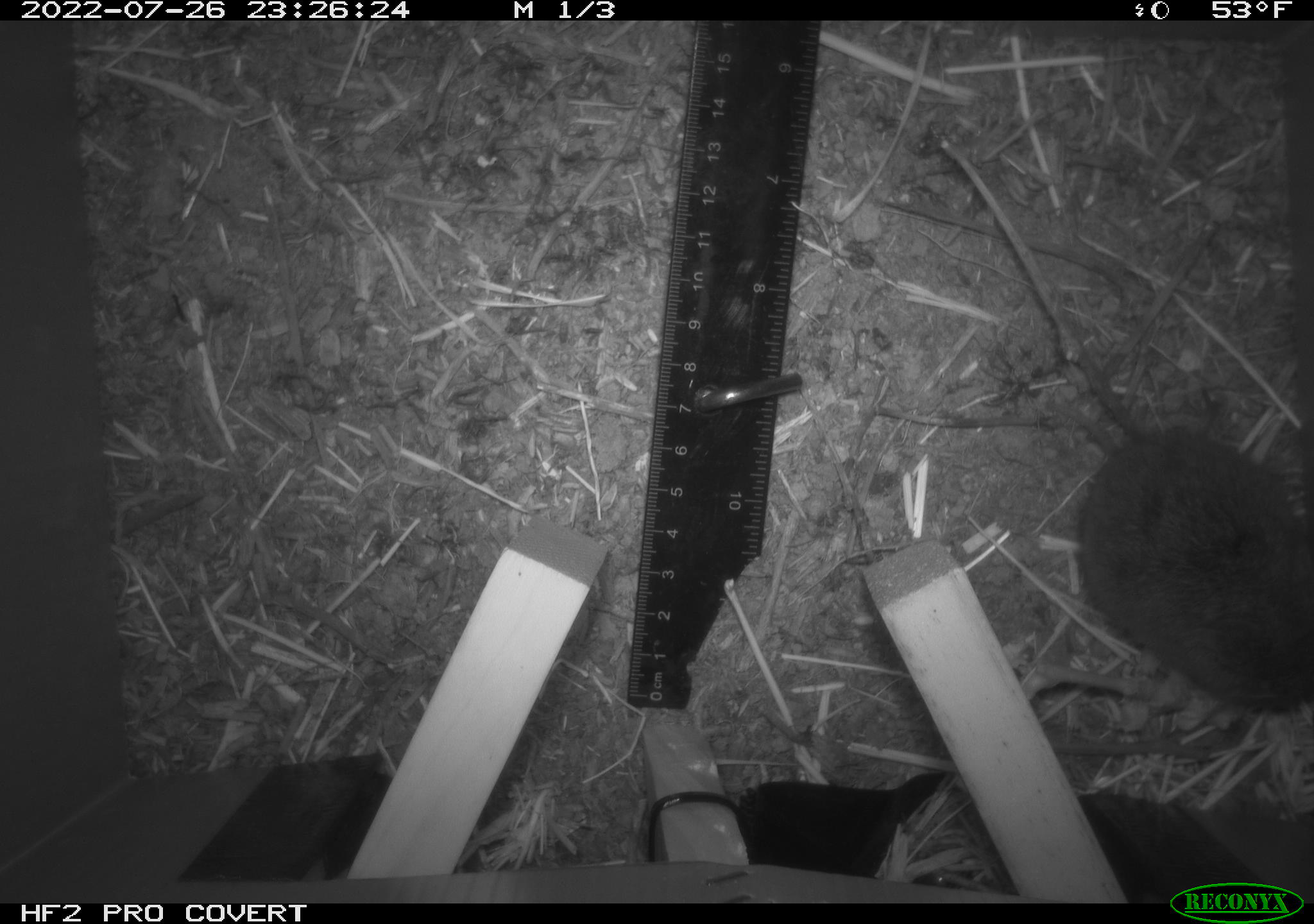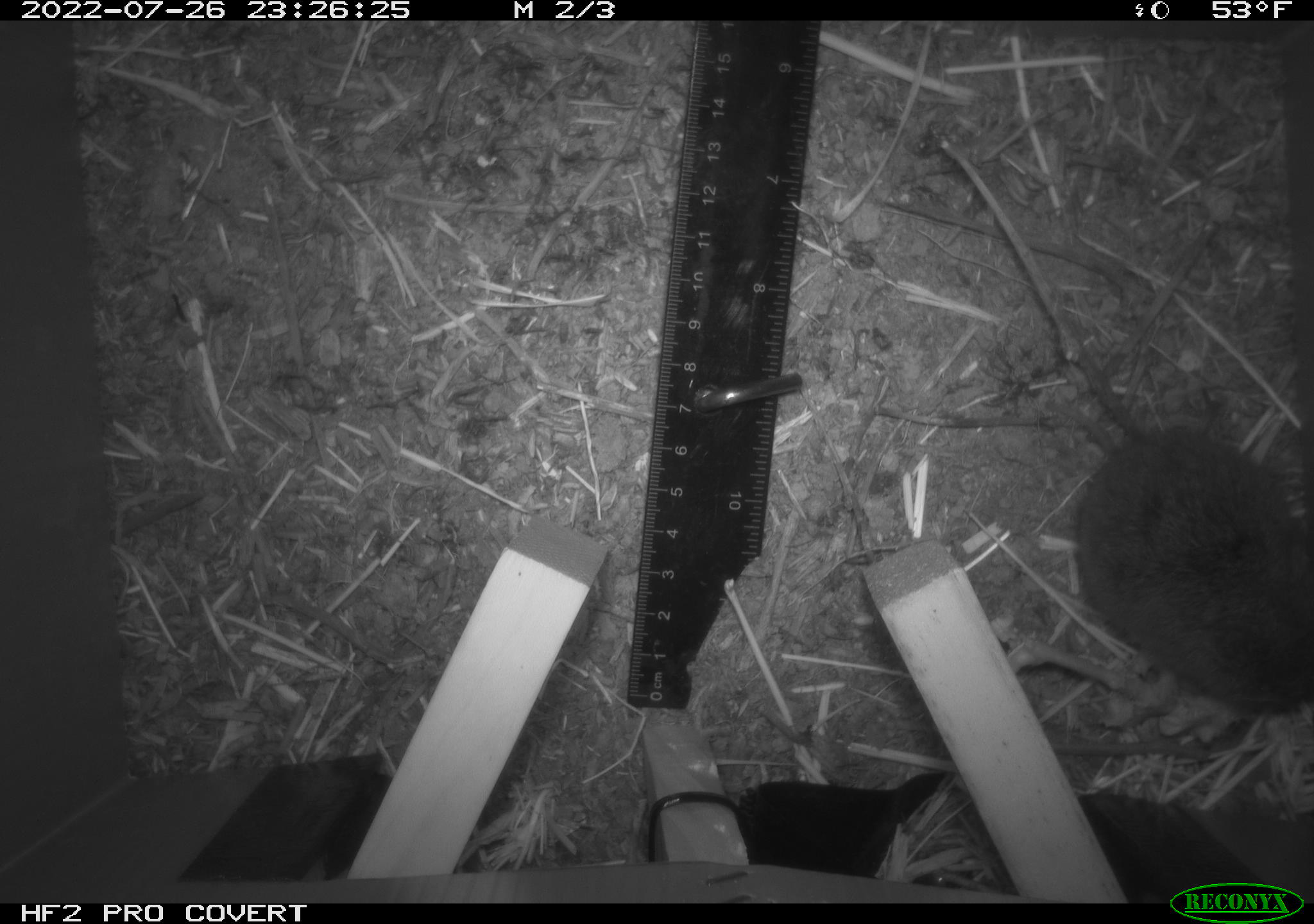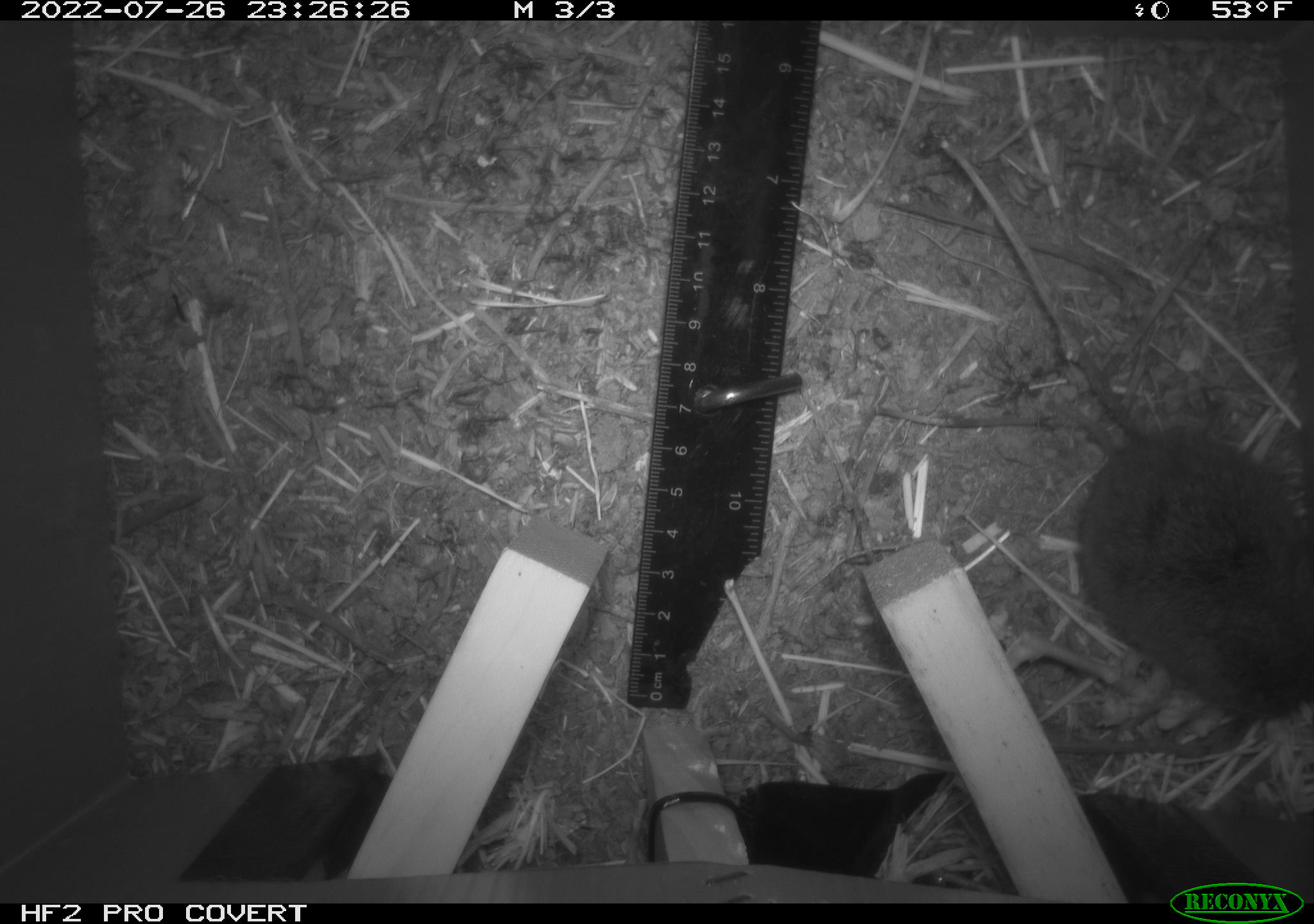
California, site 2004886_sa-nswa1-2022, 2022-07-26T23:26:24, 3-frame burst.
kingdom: Animalia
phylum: Chordata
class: Mammalia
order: Rodentia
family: Cricetidae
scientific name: Arvicolinae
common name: voles, lemmings, and muskrats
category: arvicolinae subfamily